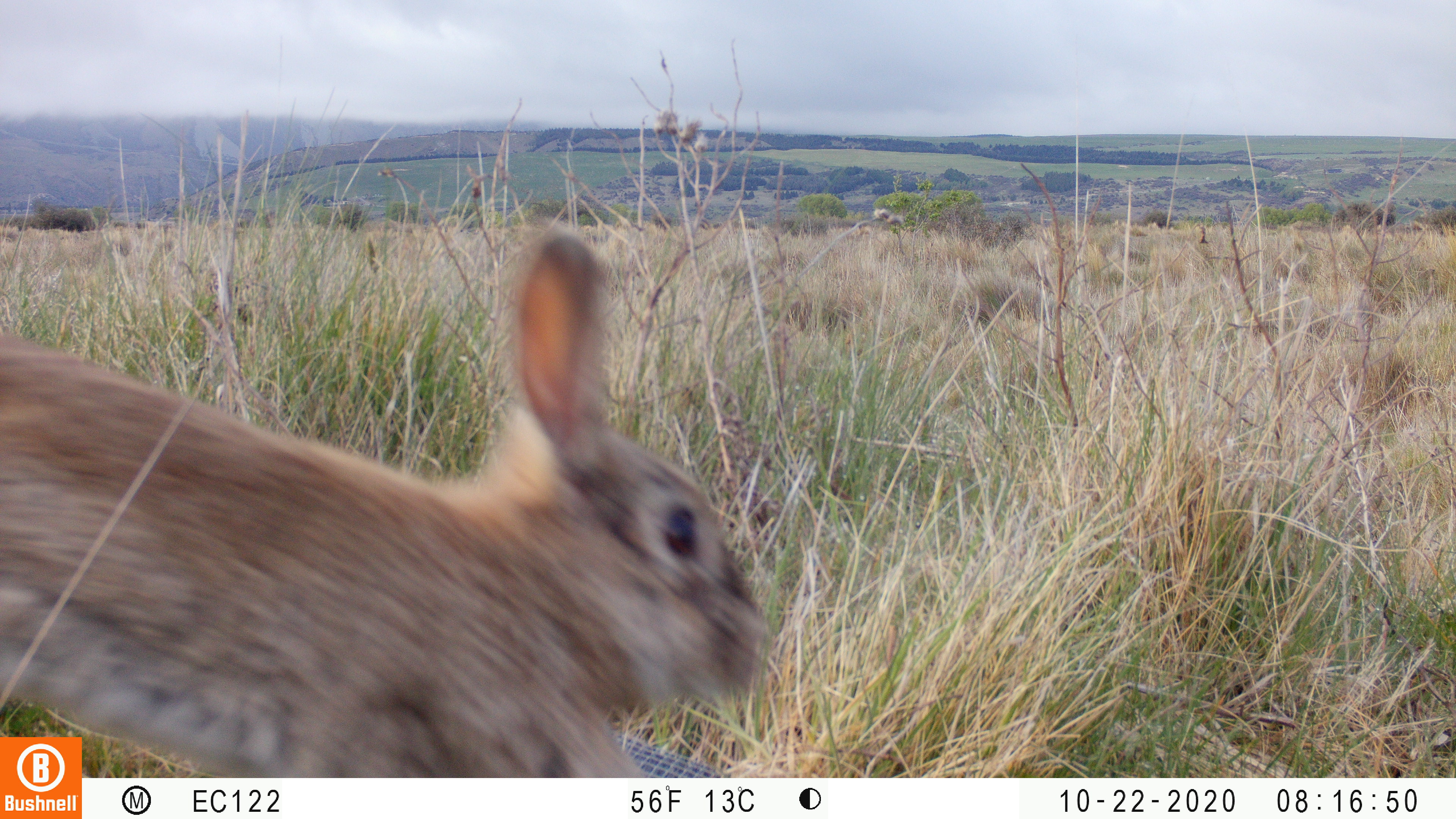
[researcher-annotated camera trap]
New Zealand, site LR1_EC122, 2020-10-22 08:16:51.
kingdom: Animalia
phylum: Chordata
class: Mammalia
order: Lagomorpha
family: Leporidae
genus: Oryctolagus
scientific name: Oryctolagus cuniculus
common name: european rabbit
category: rabbit